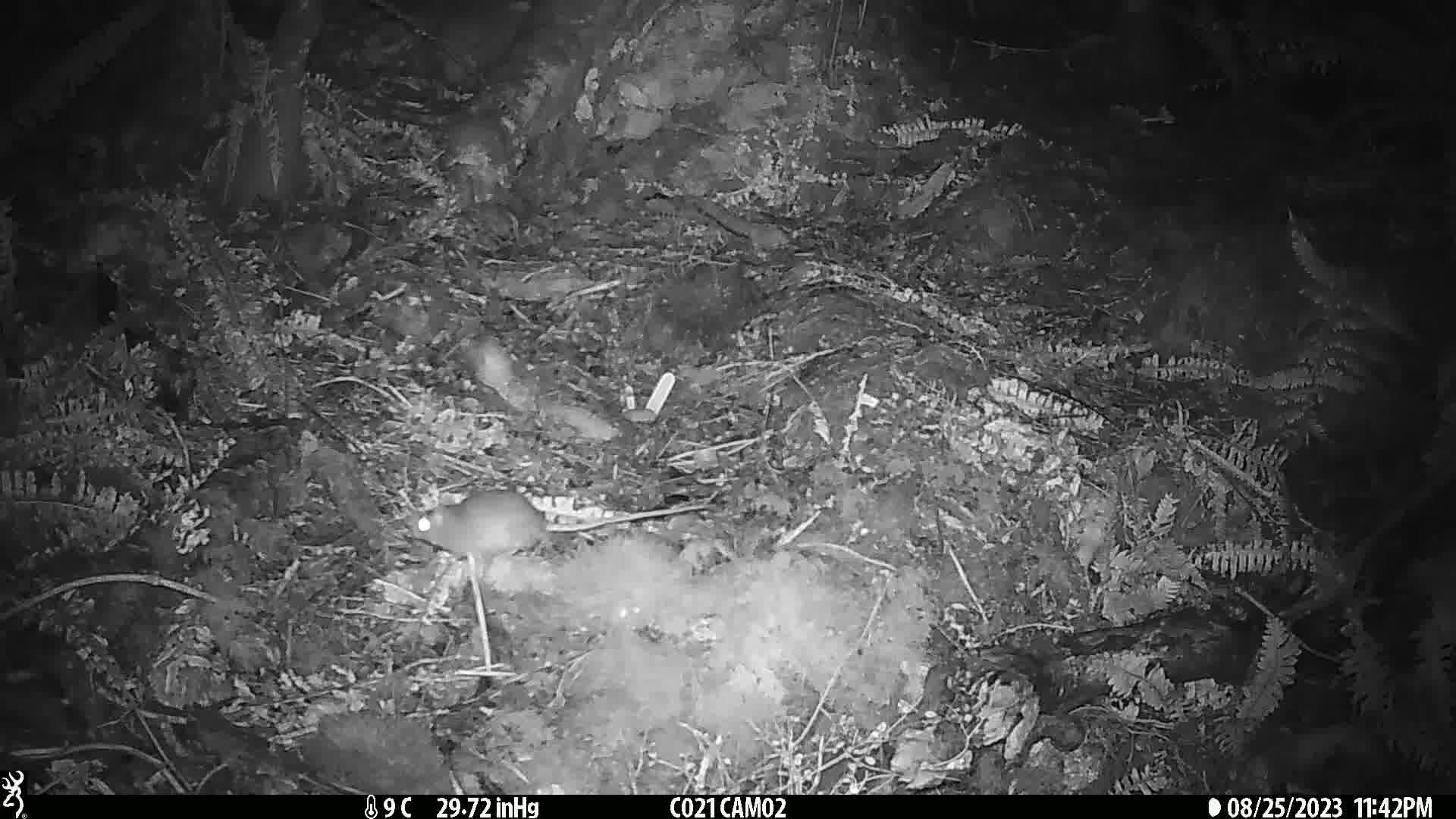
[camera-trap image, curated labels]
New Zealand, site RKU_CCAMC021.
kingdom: Animalia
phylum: Chordata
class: Mammalia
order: Rodentia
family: Muridae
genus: Rattus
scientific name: Rattus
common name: rat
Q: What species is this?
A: Rat (Rattus).